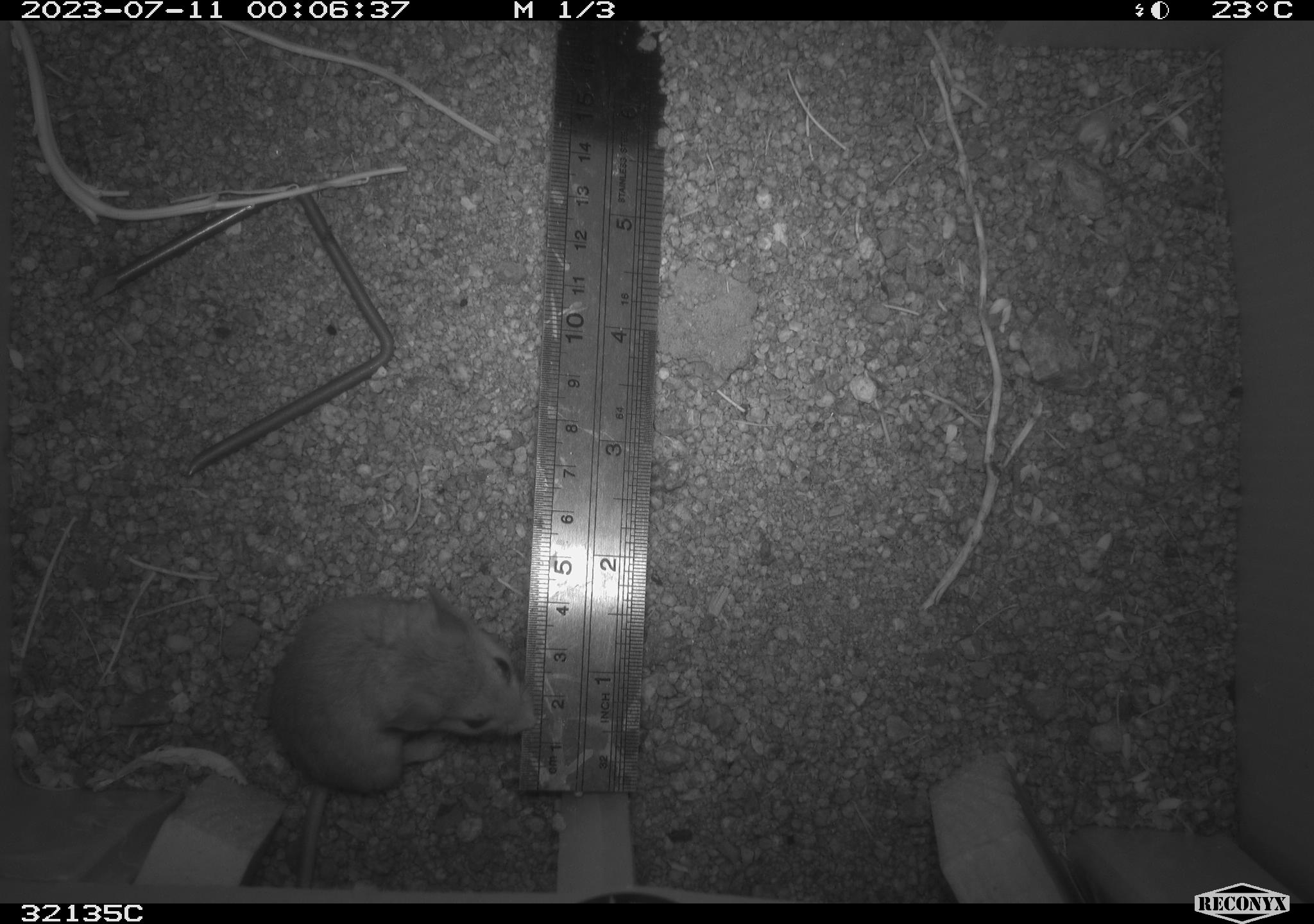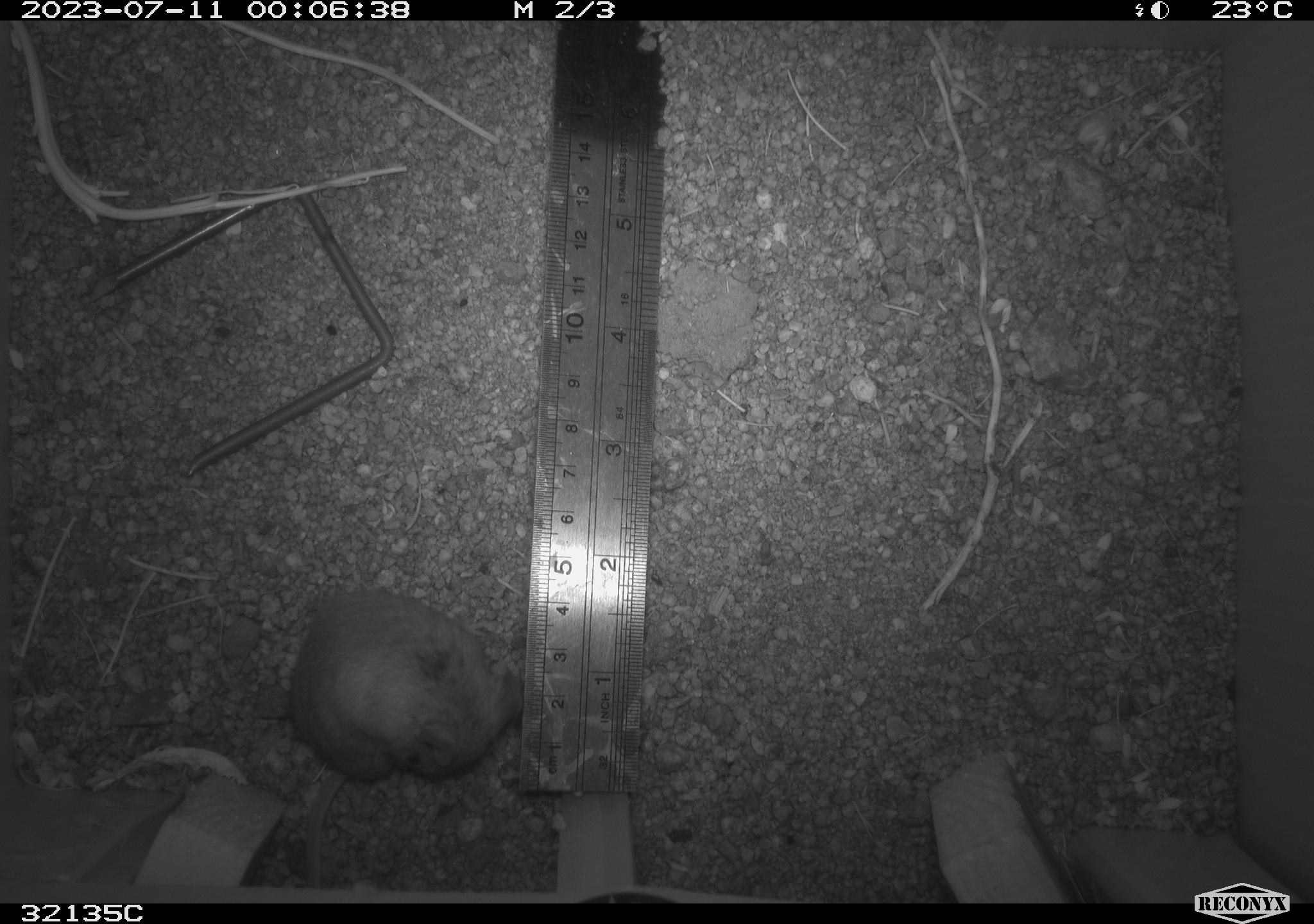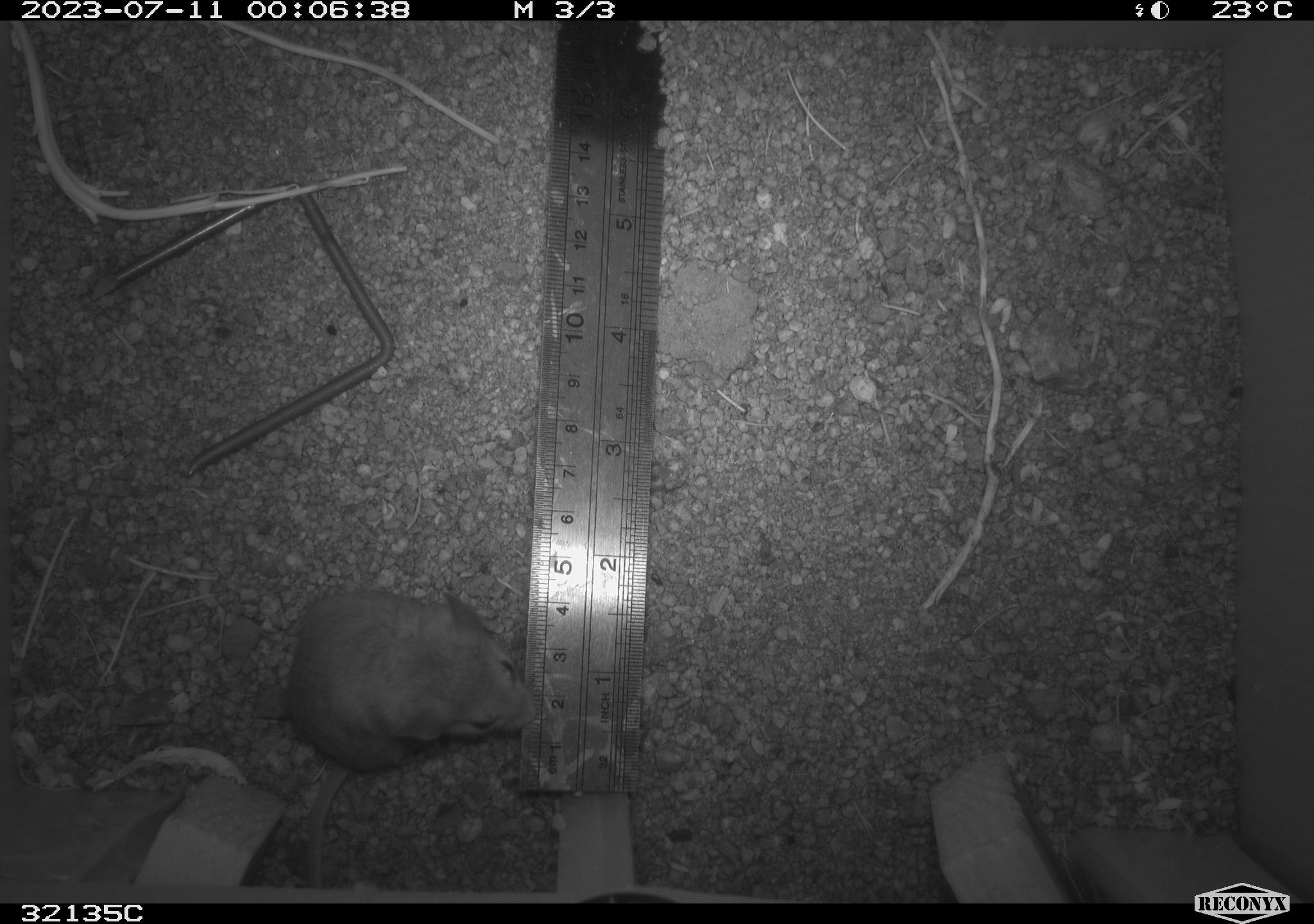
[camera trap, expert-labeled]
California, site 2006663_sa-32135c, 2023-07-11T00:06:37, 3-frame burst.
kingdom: Animalia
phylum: Chordata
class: Mammalia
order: Rodentia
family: Cricetidae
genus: Peromyscus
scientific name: Peromyscus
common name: deer mice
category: peromyscus species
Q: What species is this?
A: Peromyscus species (deer mice) (Peromyscus).